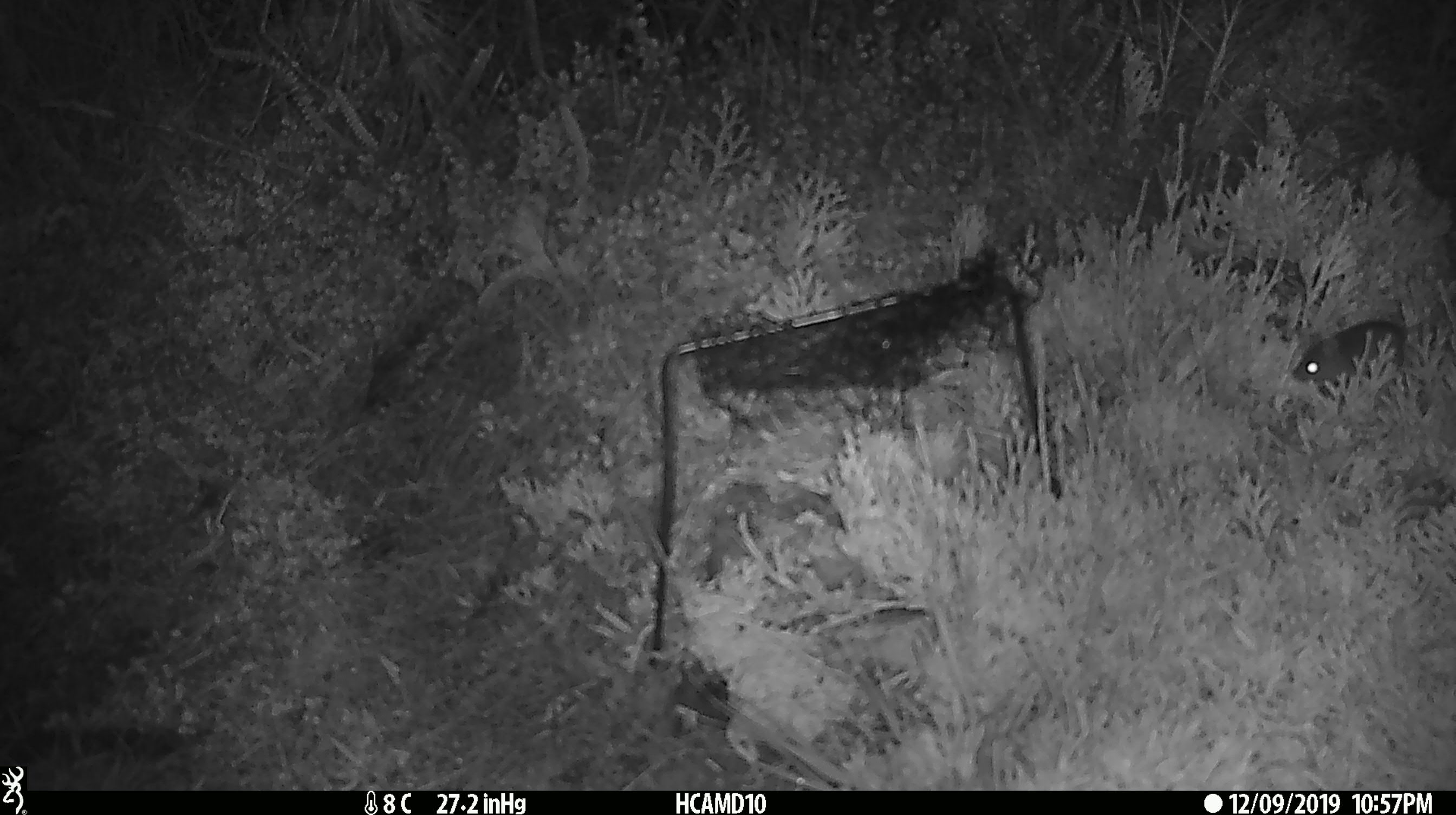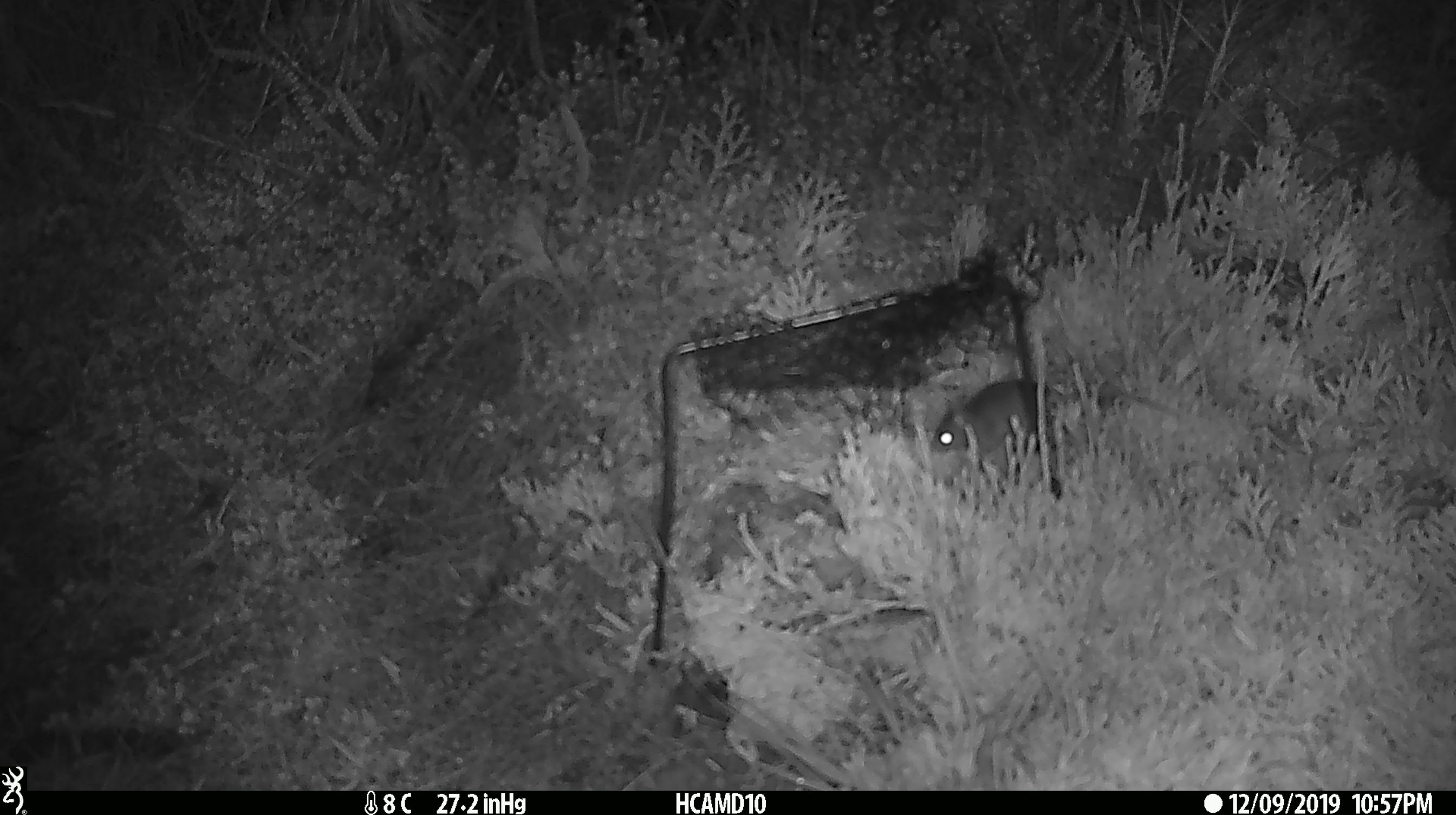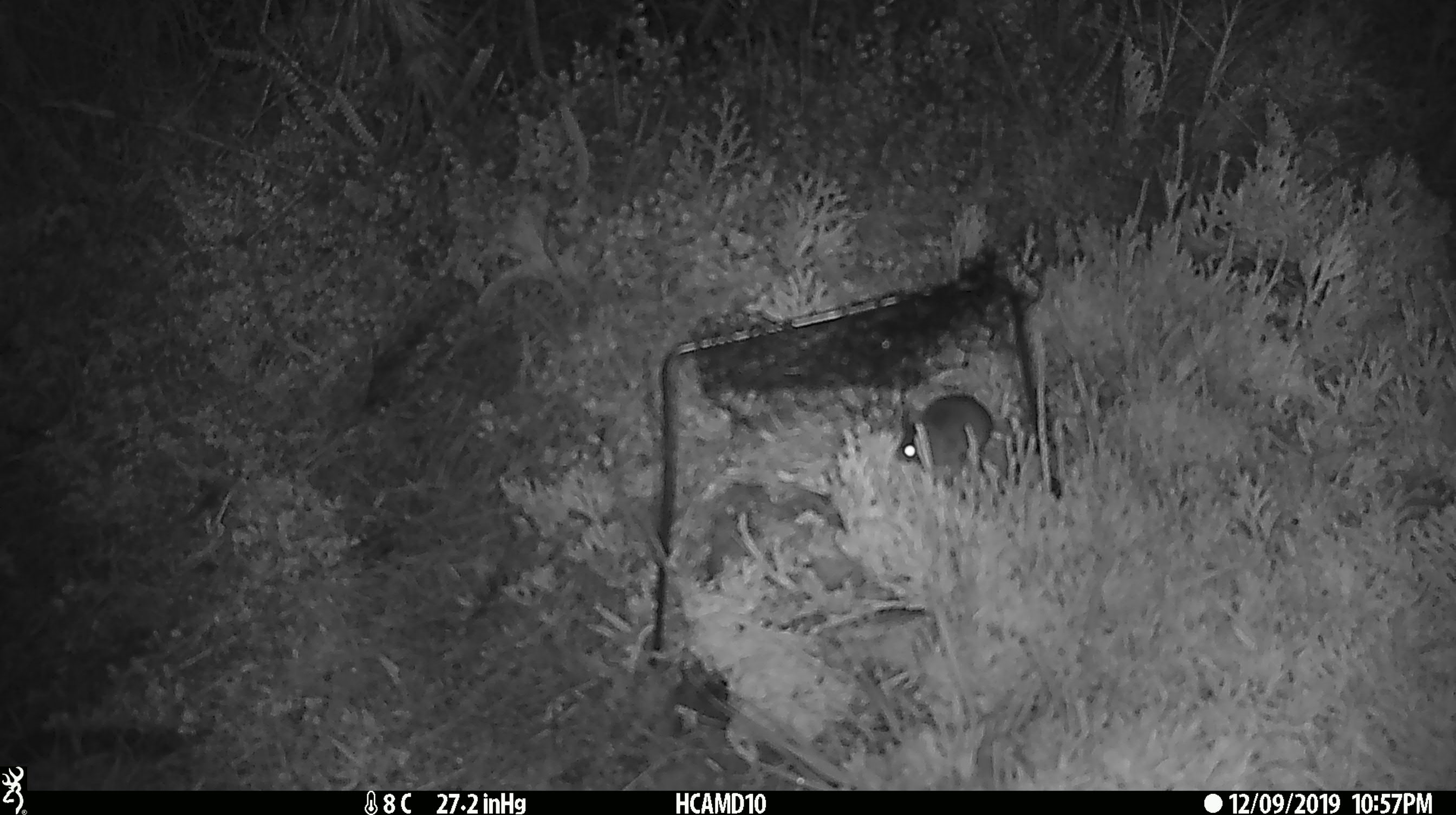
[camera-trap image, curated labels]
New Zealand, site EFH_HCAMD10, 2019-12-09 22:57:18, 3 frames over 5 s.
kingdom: Animalia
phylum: Chordata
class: Mammalia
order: Rodentia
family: Muridae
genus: Mus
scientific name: Mus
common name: mouse